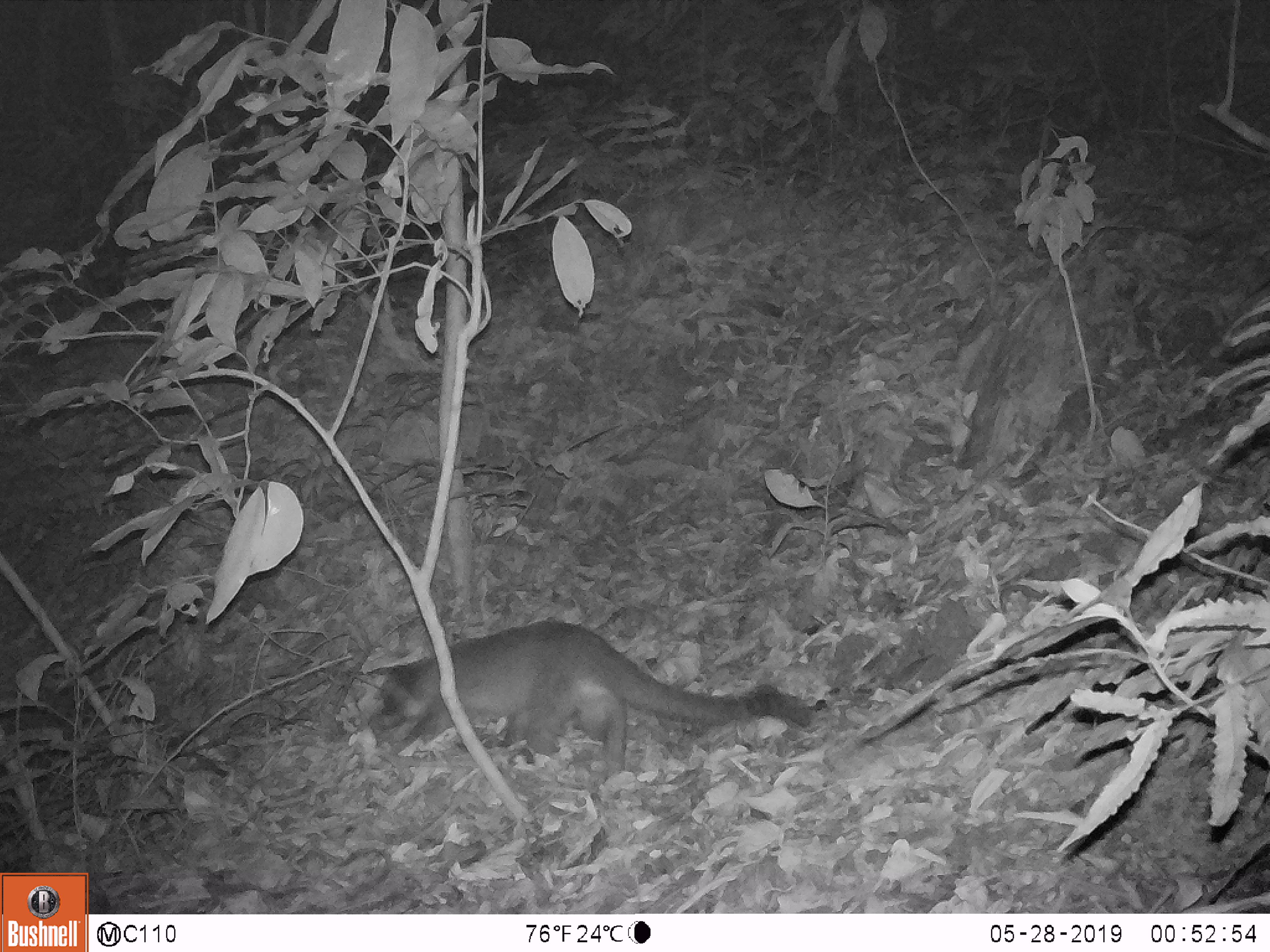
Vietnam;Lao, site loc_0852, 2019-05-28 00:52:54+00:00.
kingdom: Animalia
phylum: Chordata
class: Mammalia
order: Carnivora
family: Viverridae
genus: Paguma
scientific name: Paguma larvata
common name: masked palm civet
Masked palm civet (Paguma larvata). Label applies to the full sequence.